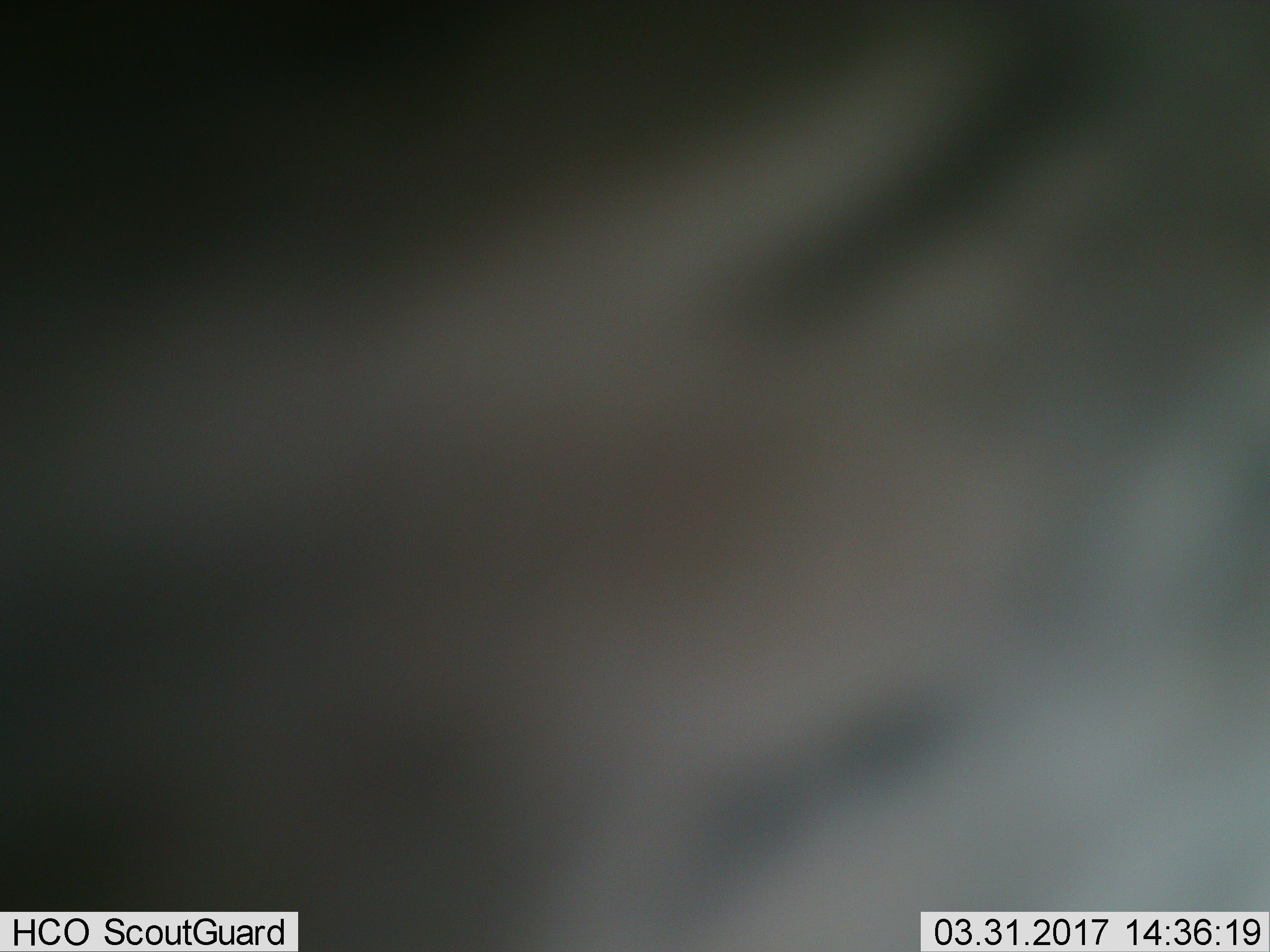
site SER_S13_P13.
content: unidentified animal